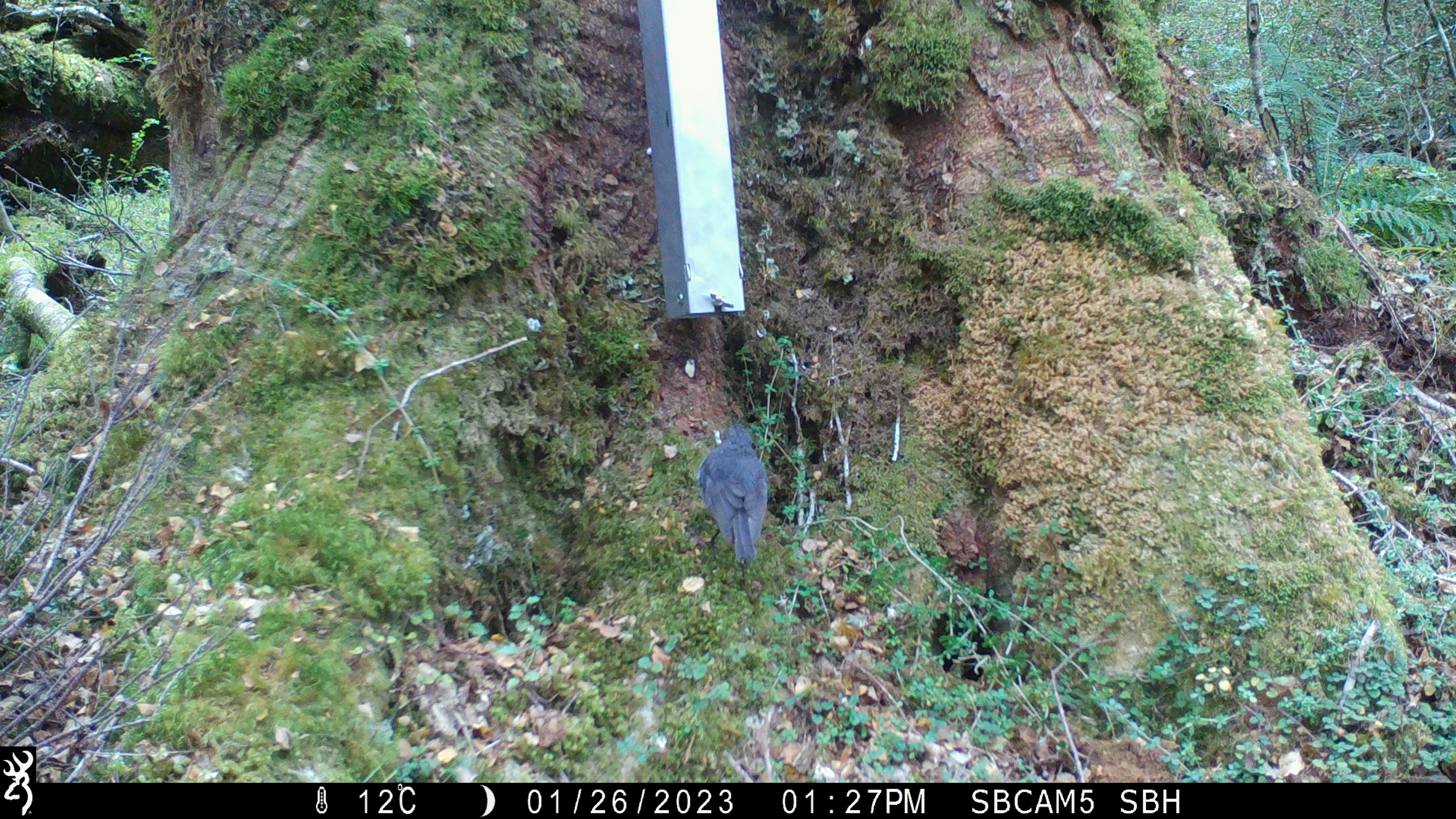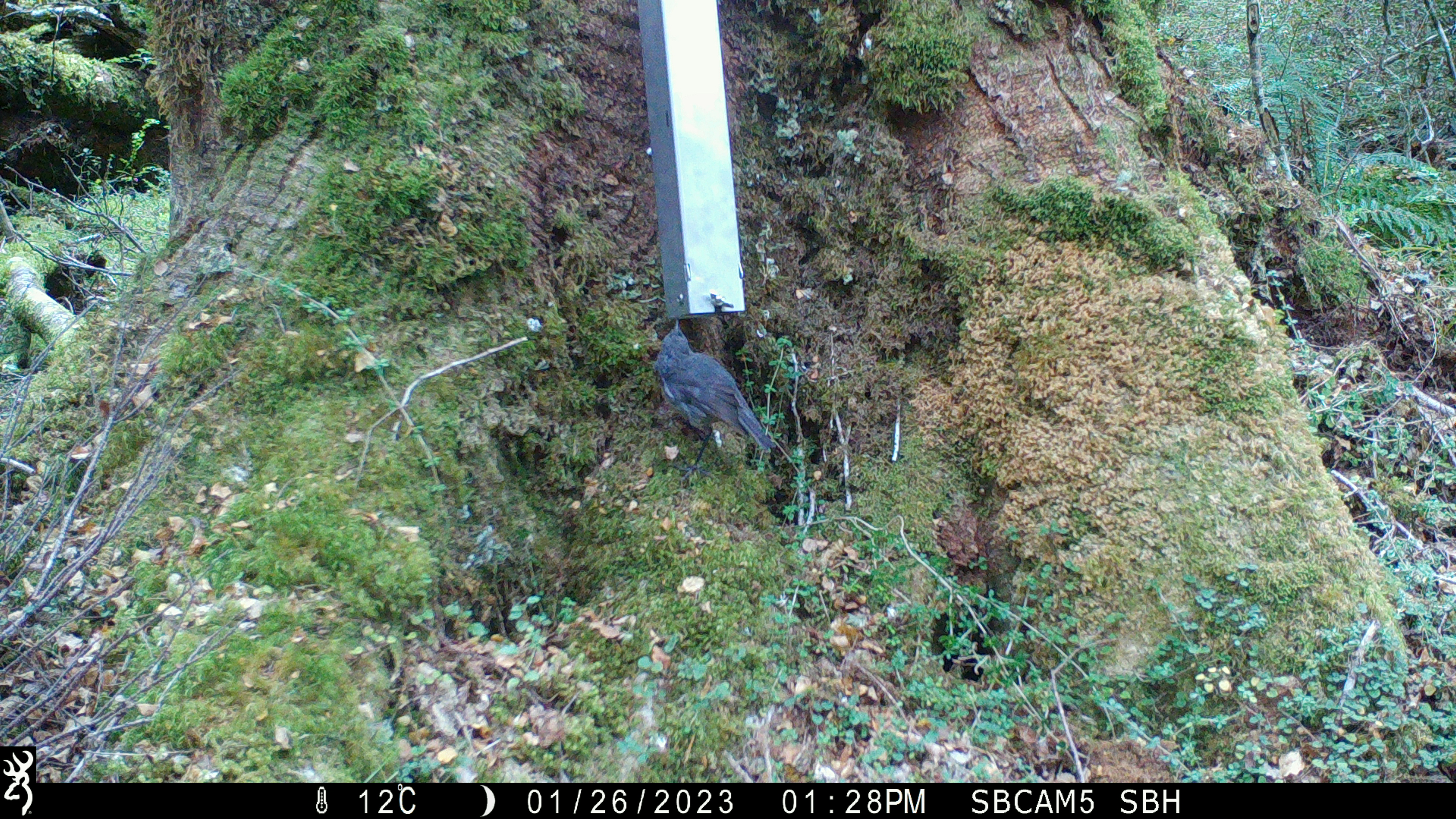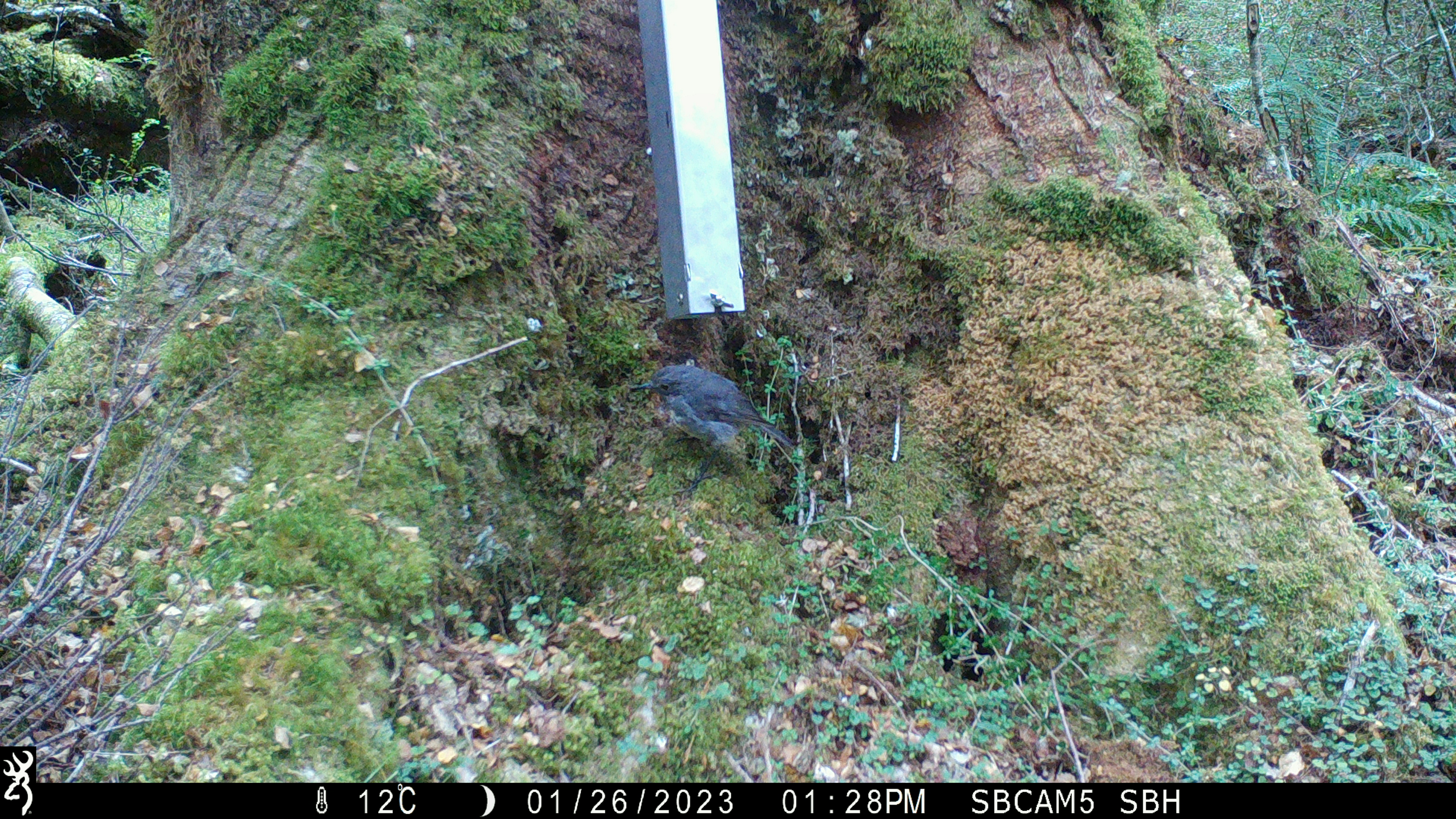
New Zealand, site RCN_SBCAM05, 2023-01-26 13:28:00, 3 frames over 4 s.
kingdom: Animalia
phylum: Chordata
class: Aves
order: Passeriformes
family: Petroicidae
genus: Petroica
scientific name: Petroica australis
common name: new zealand robin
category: robin